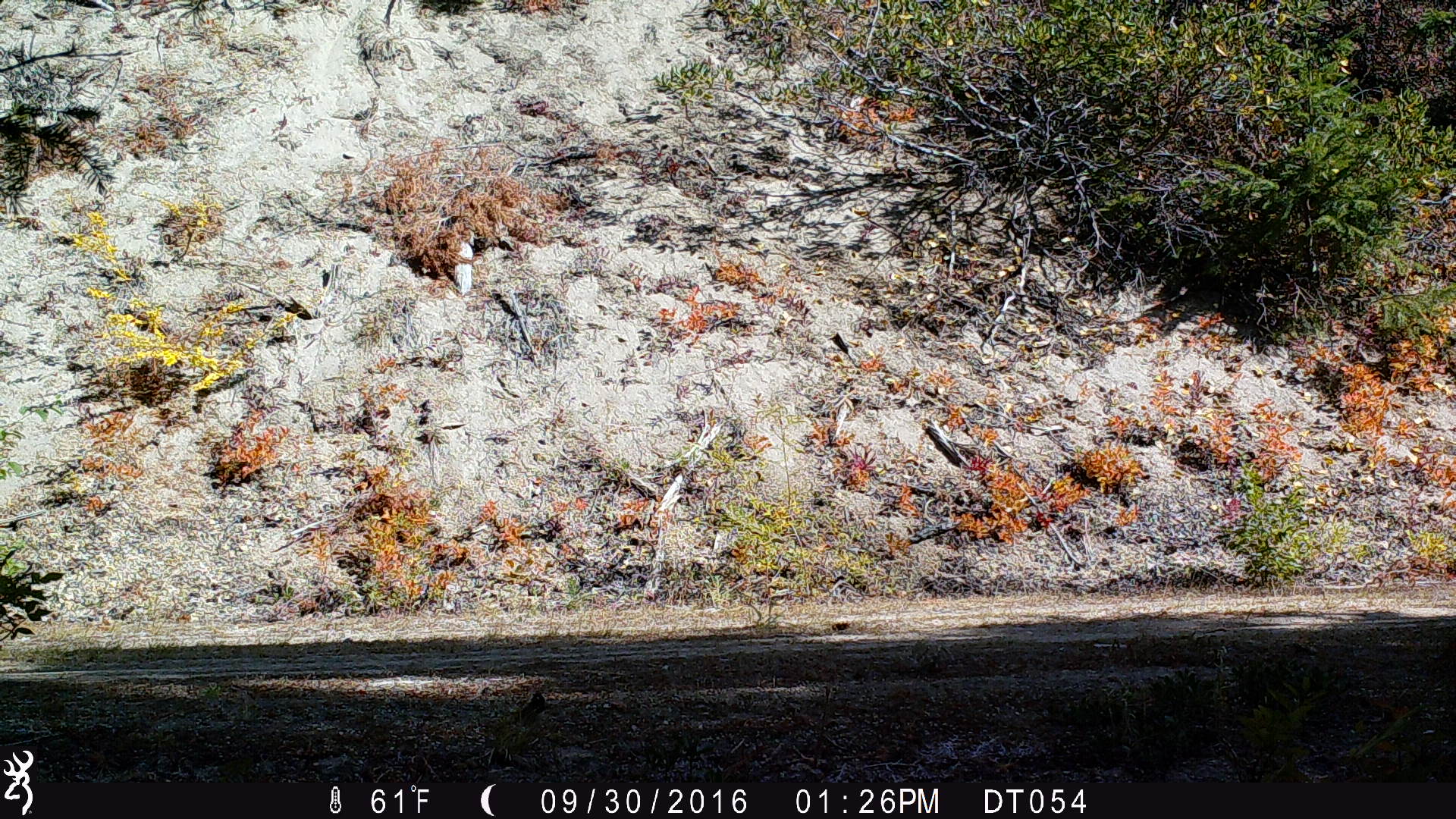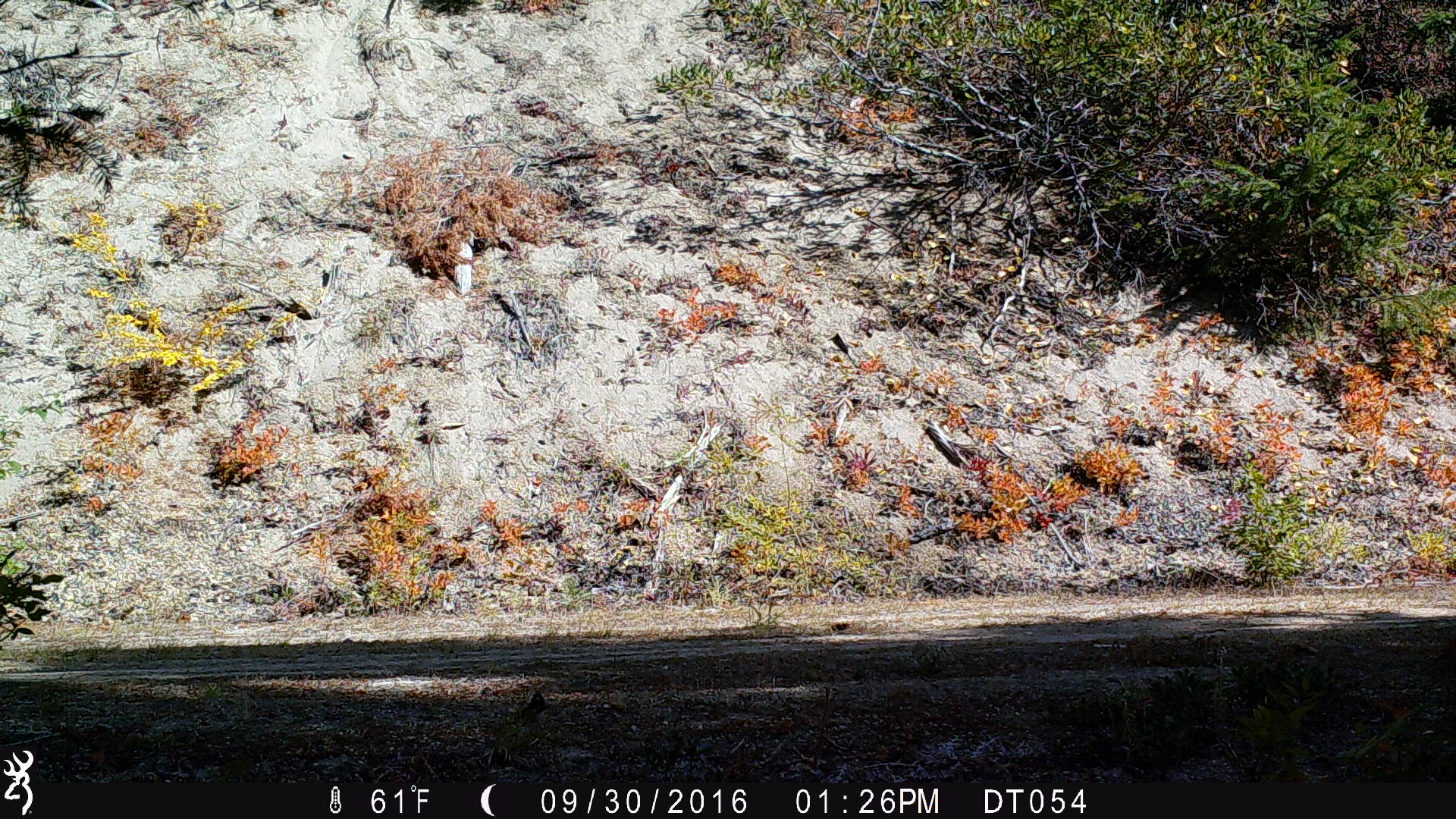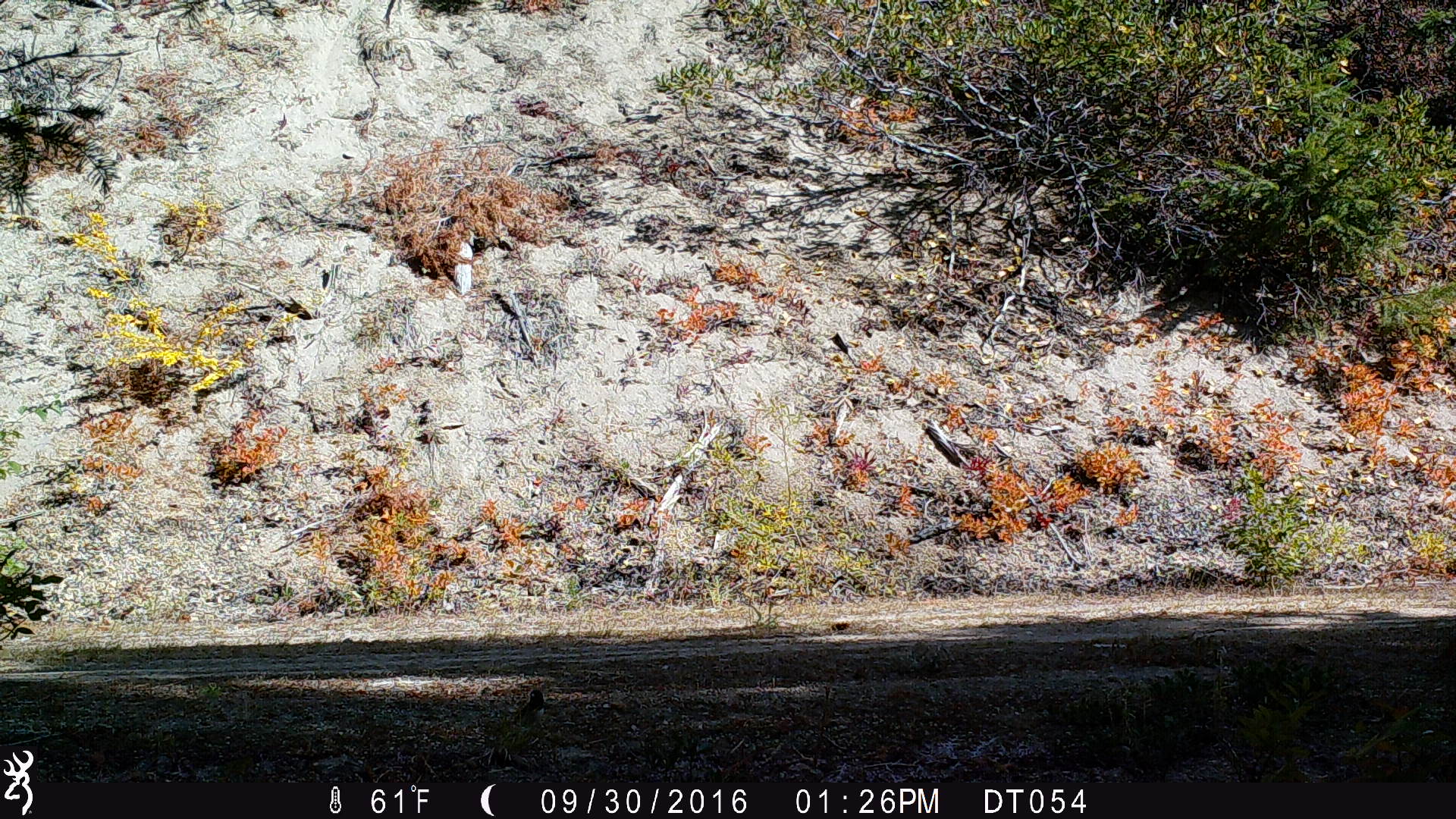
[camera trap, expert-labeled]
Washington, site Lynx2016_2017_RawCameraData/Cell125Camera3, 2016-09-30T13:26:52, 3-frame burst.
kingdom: Animalia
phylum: Chordata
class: Aves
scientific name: Aves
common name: birds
Aves (birds). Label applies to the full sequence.